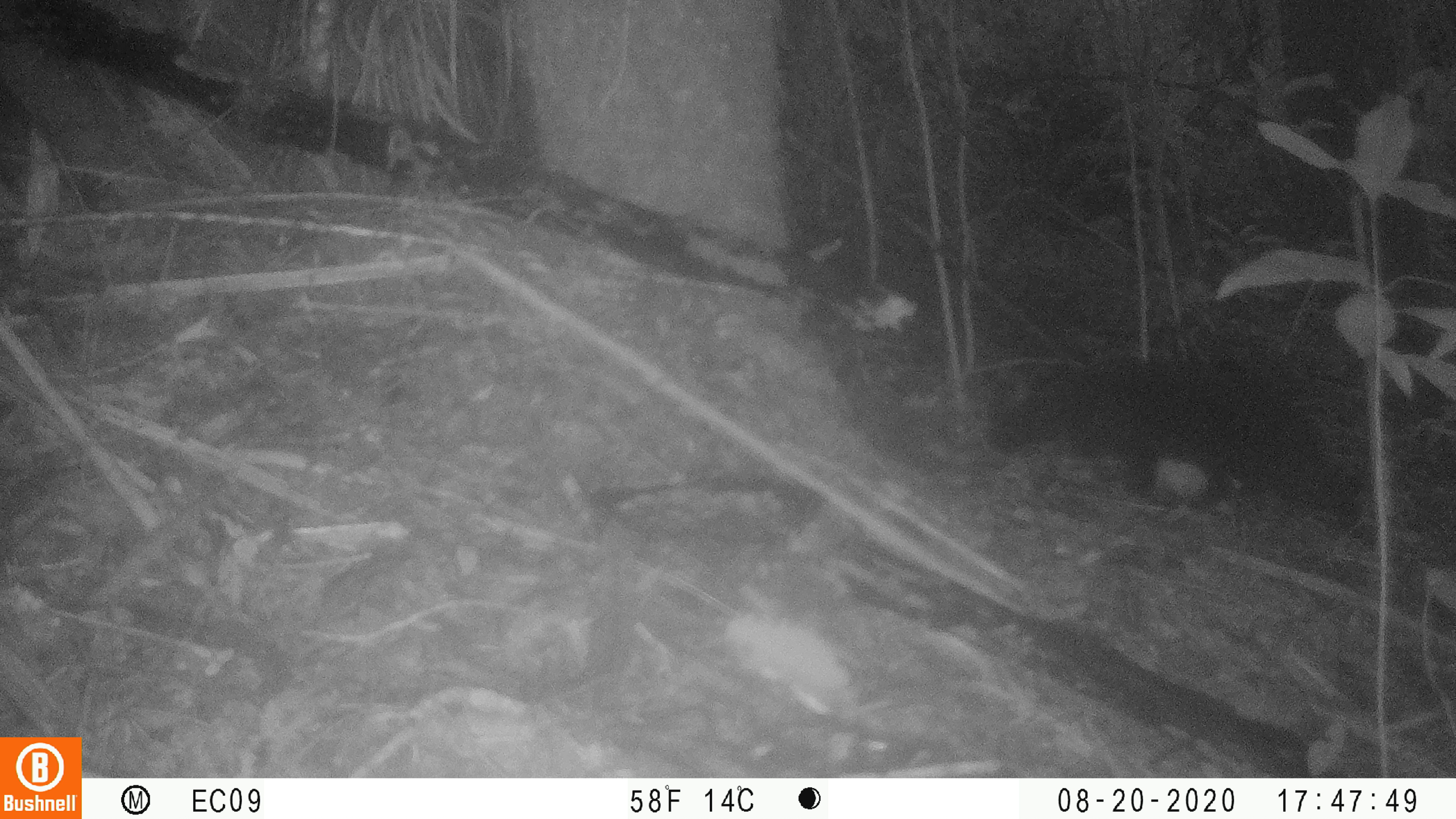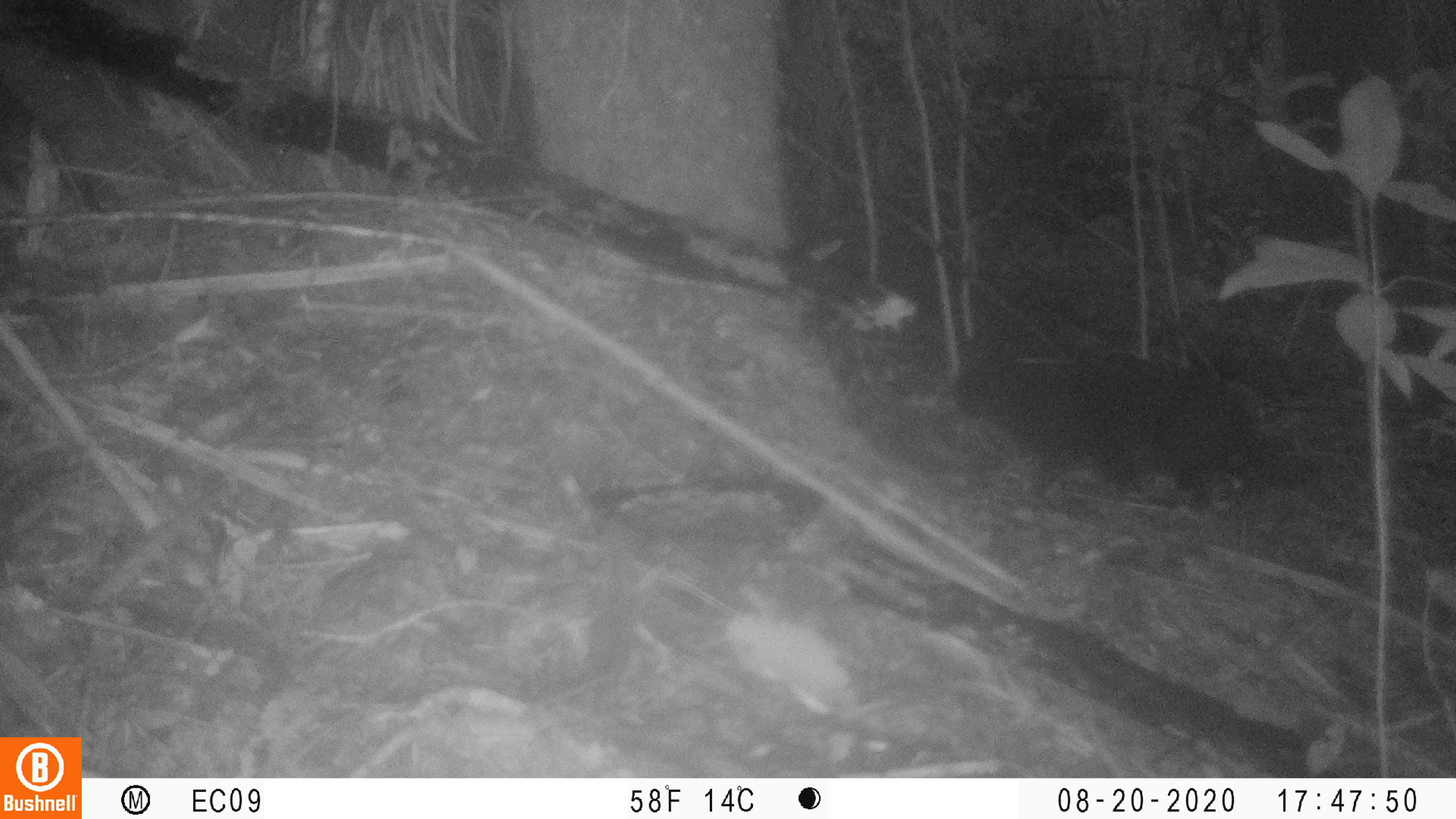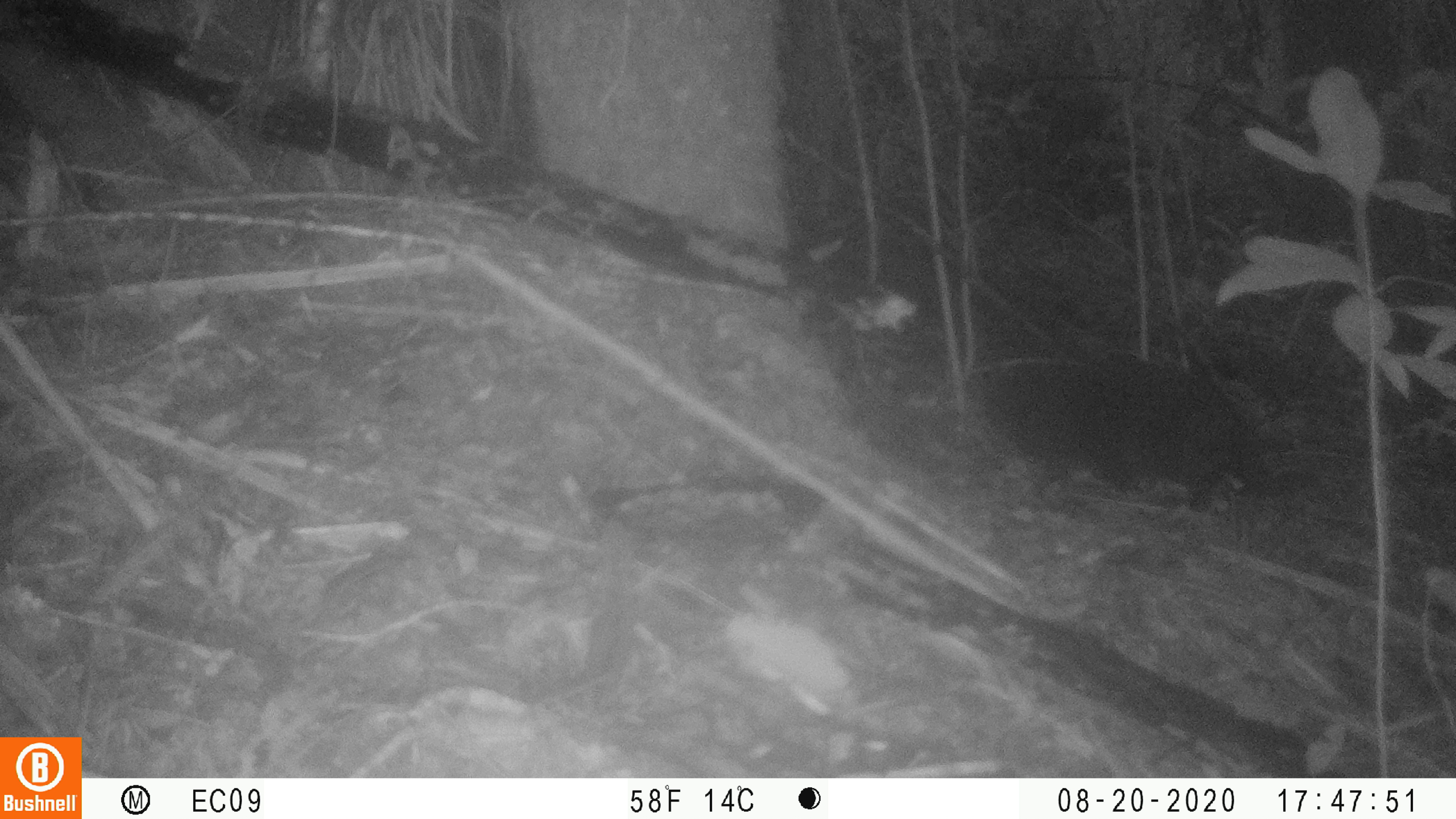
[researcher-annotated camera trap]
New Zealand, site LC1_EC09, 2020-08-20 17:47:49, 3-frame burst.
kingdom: Animalia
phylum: Chordata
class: Mammalia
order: Carnivora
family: Felidae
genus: Felis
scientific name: Felis catus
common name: domestic cat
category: cat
Cat (domestic cat) (Felis catus).